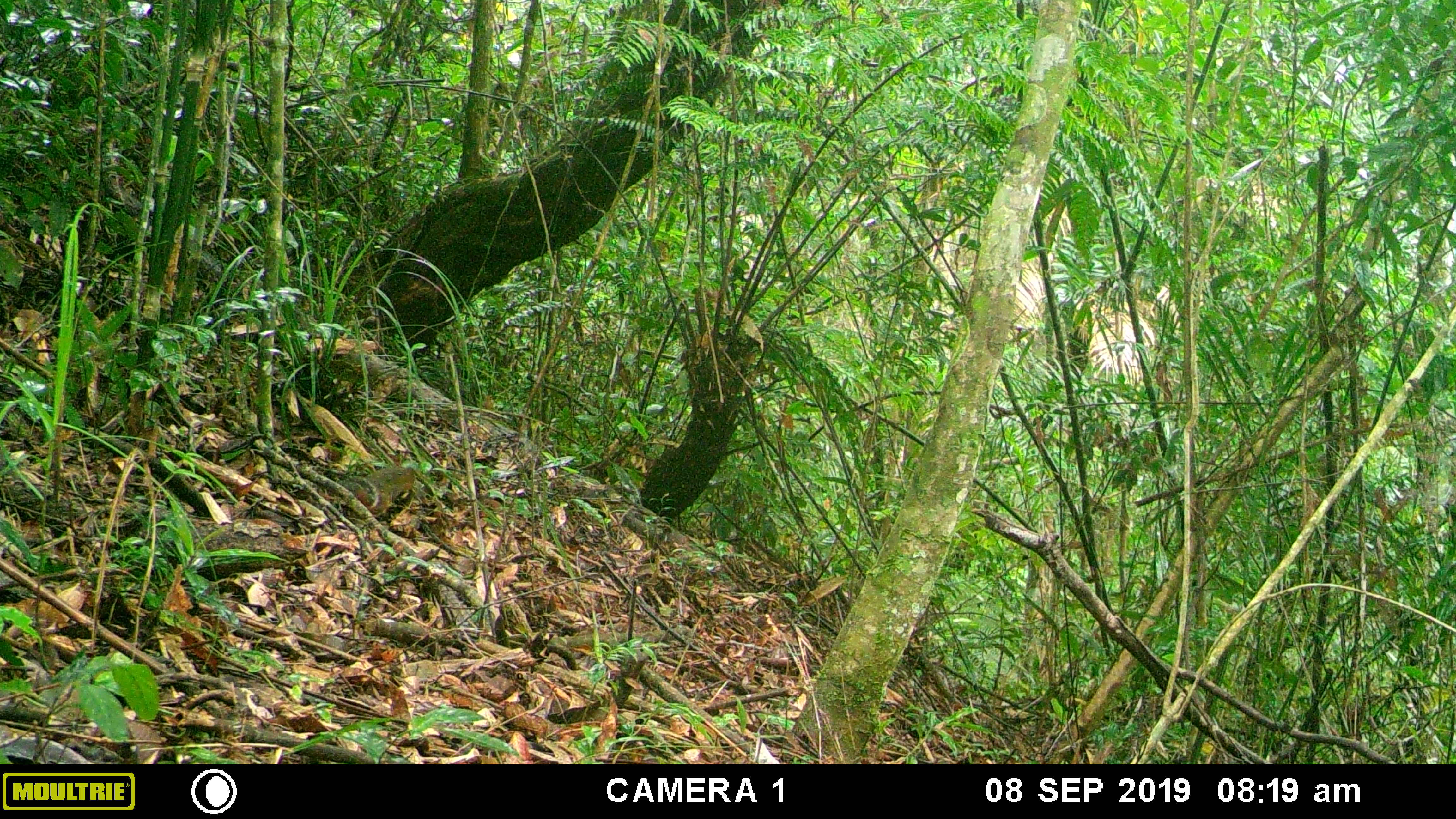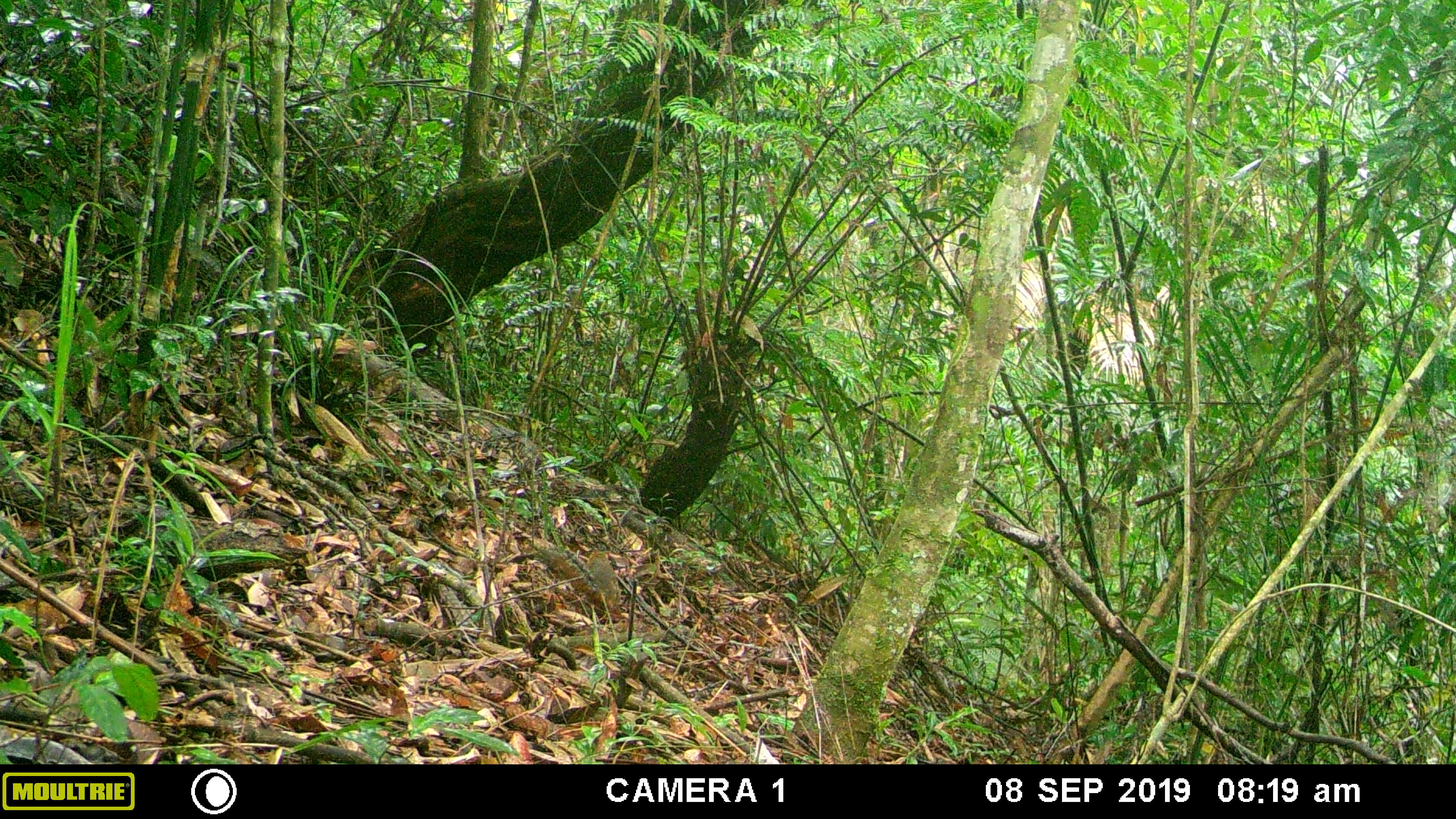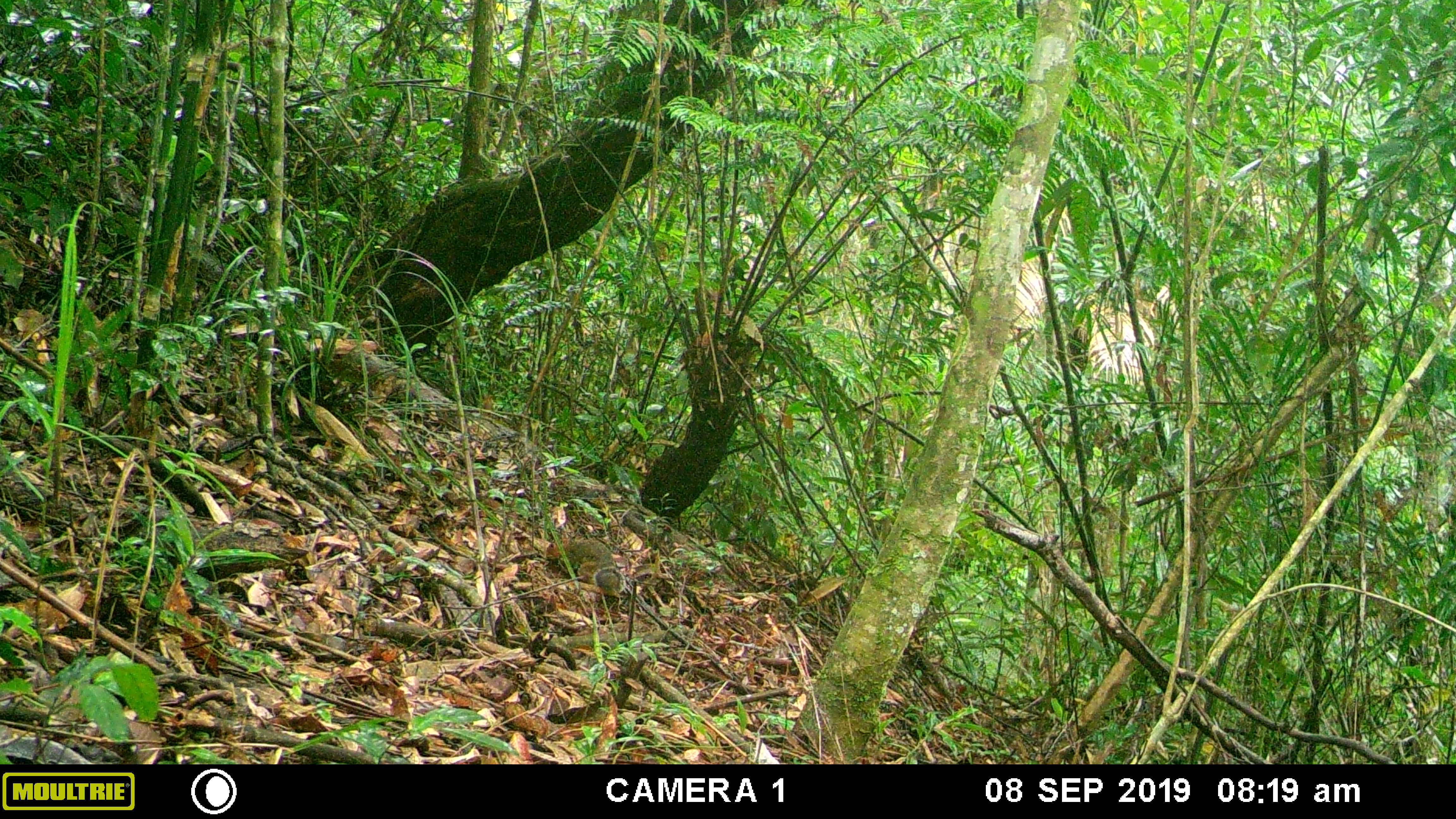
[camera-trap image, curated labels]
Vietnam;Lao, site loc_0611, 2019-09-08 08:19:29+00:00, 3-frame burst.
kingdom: Animalia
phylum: Chordata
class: Mammalia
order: Rodentia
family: Sciuridae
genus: Dremomys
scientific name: Dremomys rufigenis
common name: red-cheeked squirrel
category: red cheeked squirrel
Red cheeked squirrel (red-cheeked squirrel) (Dremomys rufigenis). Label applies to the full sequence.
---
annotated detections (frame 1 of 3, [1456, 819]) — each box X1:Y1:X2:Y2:
red cheeked squirrel: 344:467:414:517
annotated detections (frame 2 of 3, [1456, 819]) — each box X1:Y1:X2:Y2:
red cheeked squirrel: 535:548:619:611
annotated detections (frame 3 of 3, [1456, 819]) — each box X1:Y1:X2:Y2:
red cheeked squirrel: 545:539:626:595